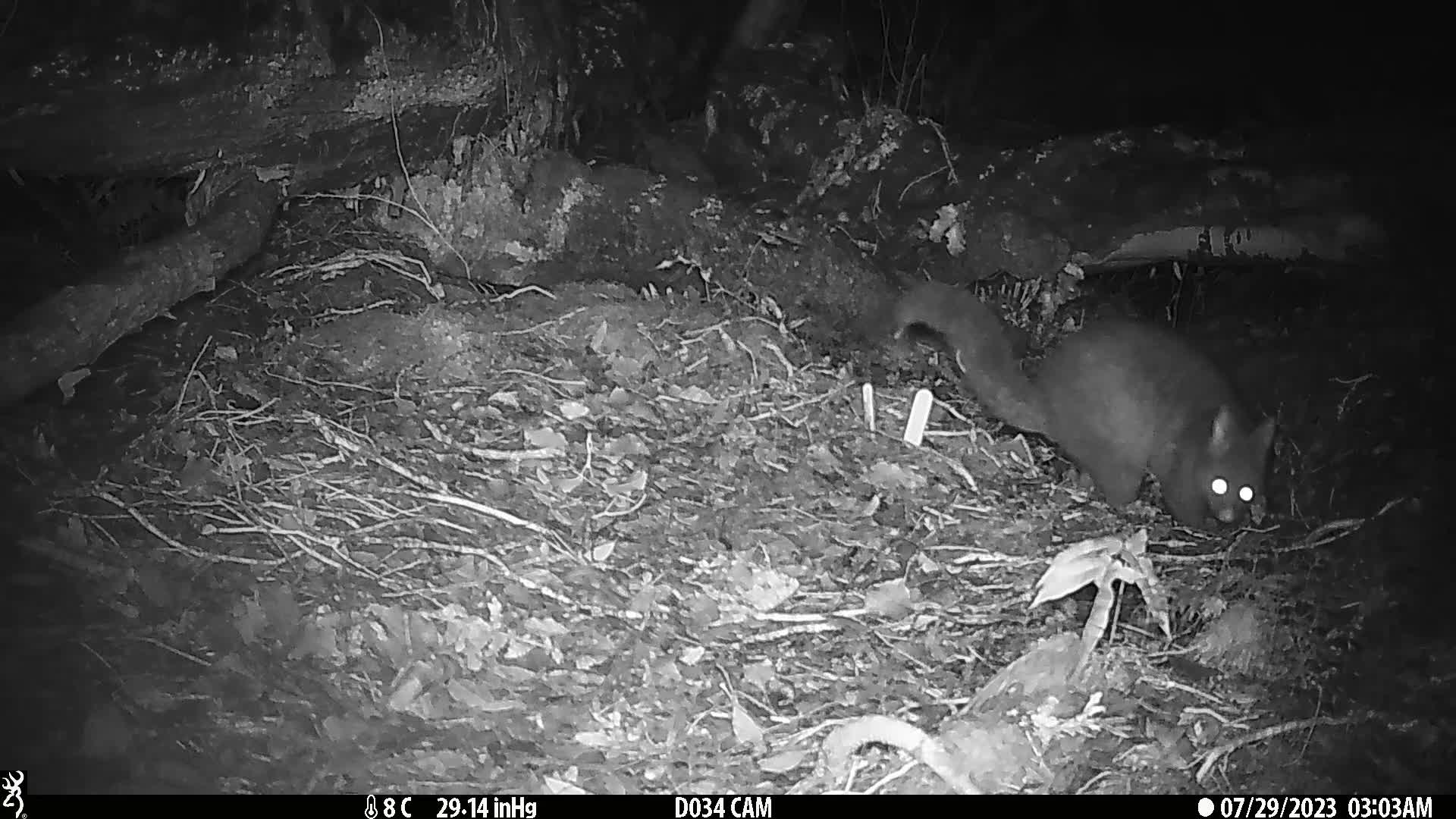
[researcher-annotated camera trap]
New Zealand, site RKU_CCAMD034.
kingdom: Animalia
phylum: Chordata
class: Mammalia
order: Diprotodontia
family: Phalangeridae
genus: Trichosurus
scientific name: Trichosurus vulpecula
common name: common brushtail possum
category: possum